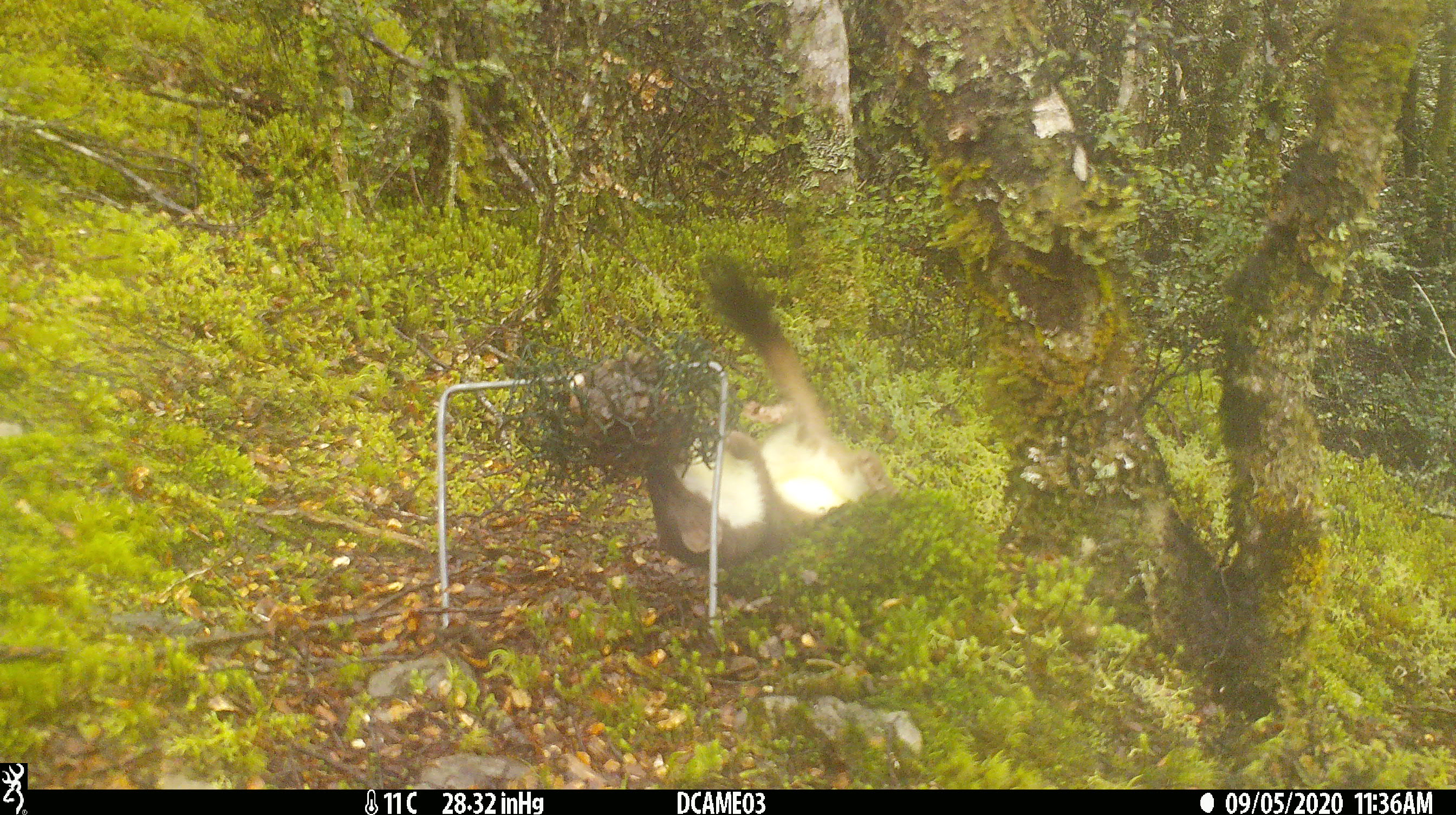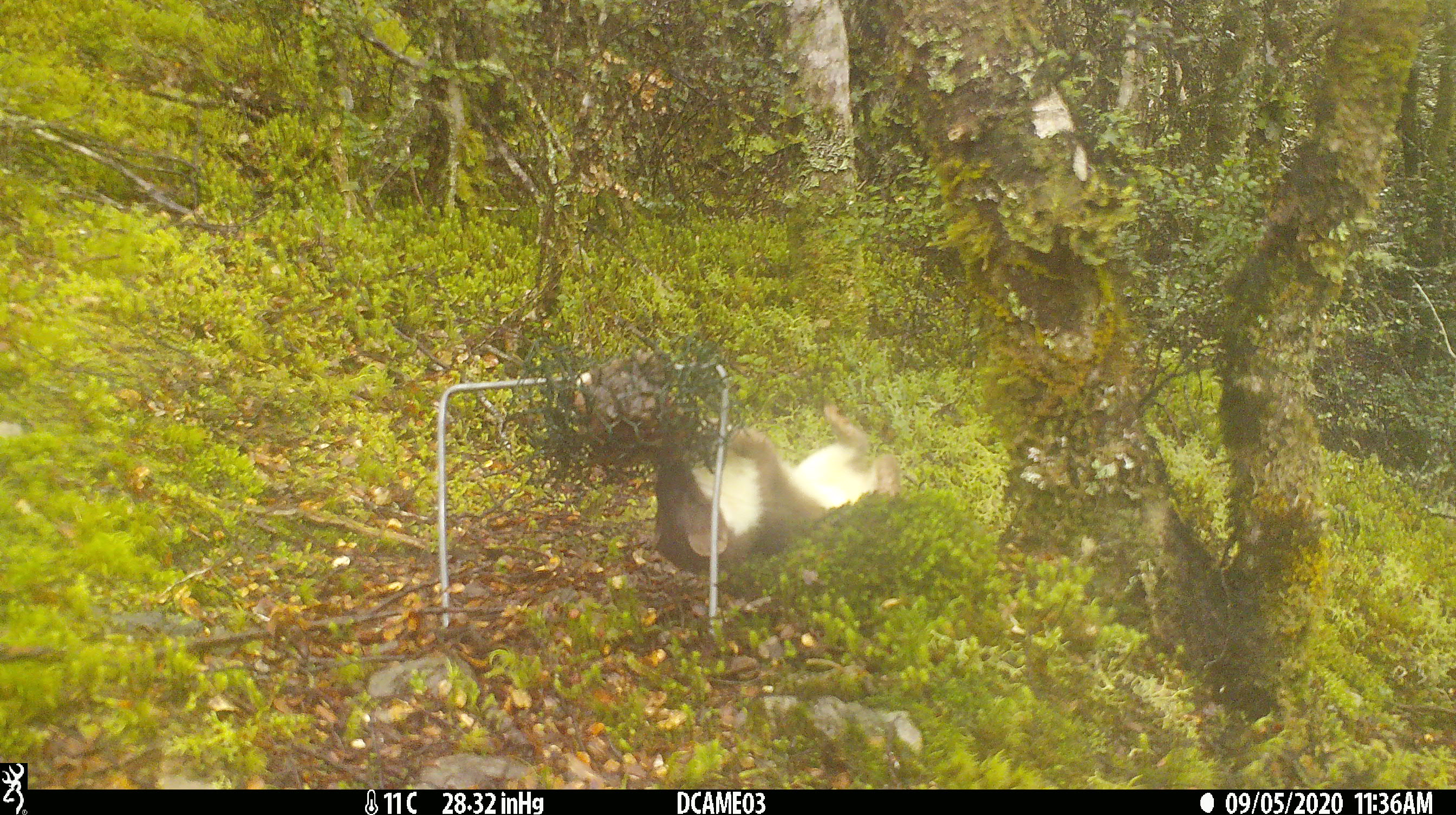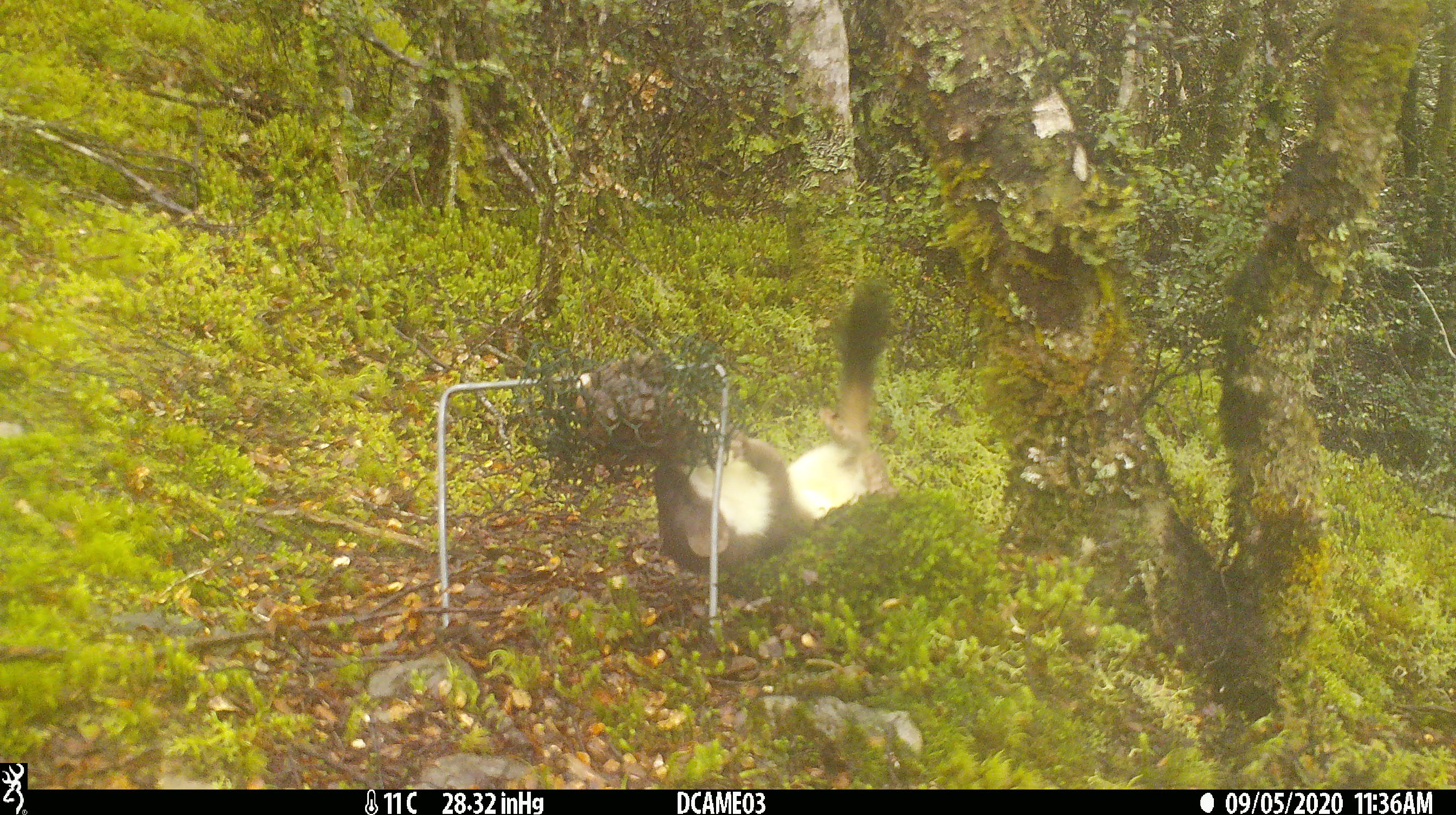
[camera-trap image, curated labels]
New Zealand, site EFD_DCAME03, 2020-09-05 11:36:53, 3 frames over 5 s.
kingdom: Animalia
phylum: Chordata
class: Mammalia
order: Carnivora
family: Mustelidae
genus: Mustela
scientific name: Mustela erminea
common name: stoat